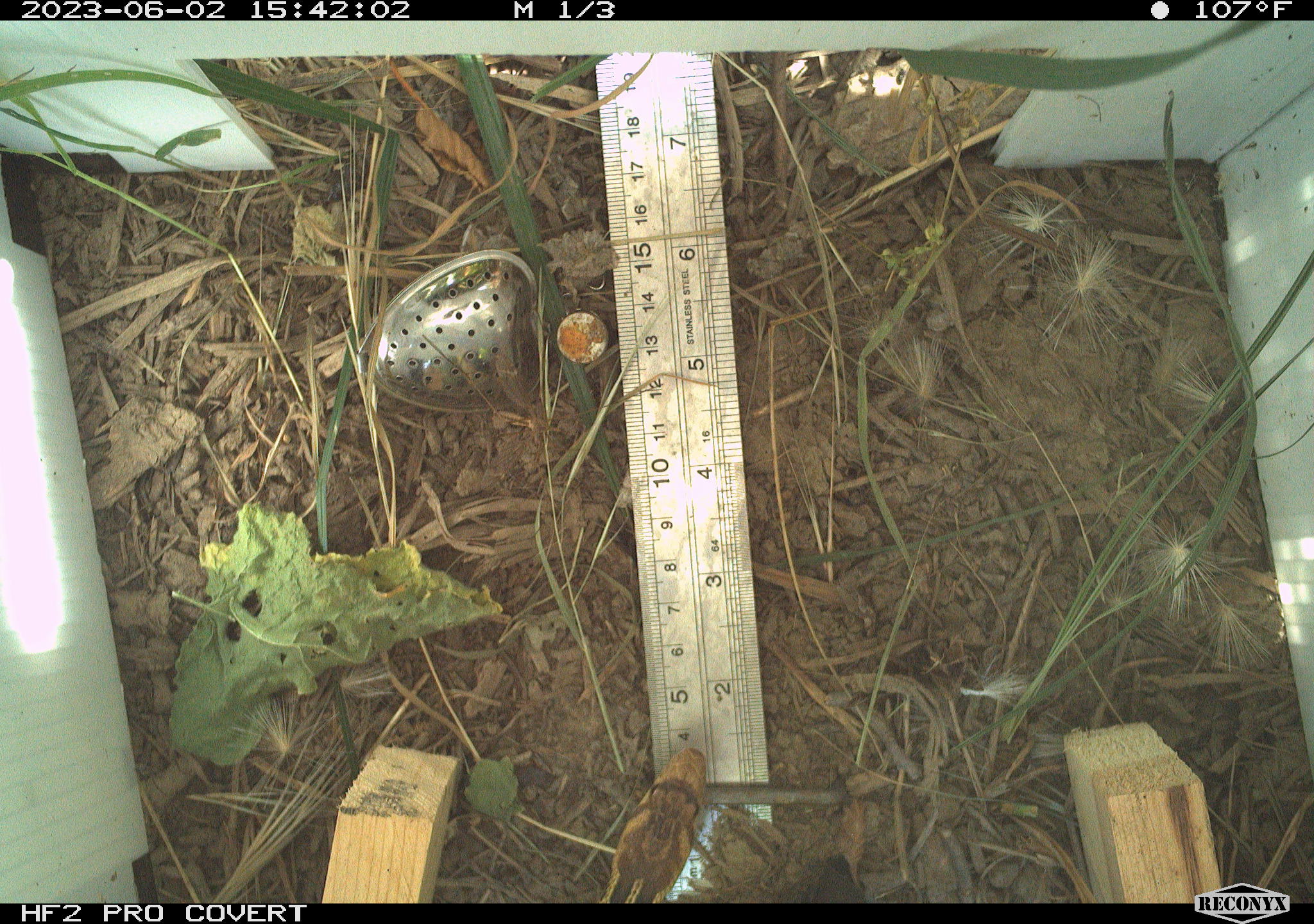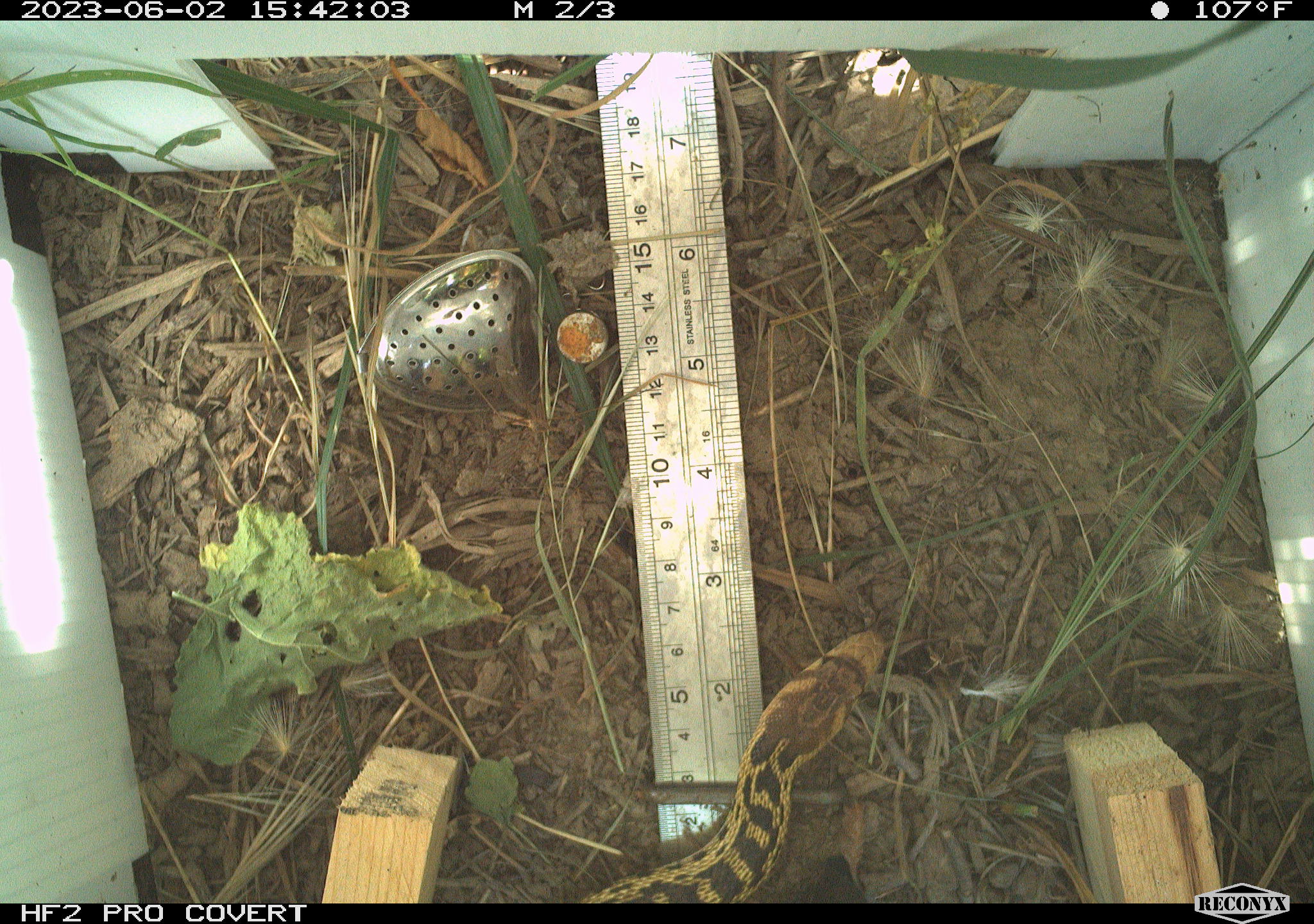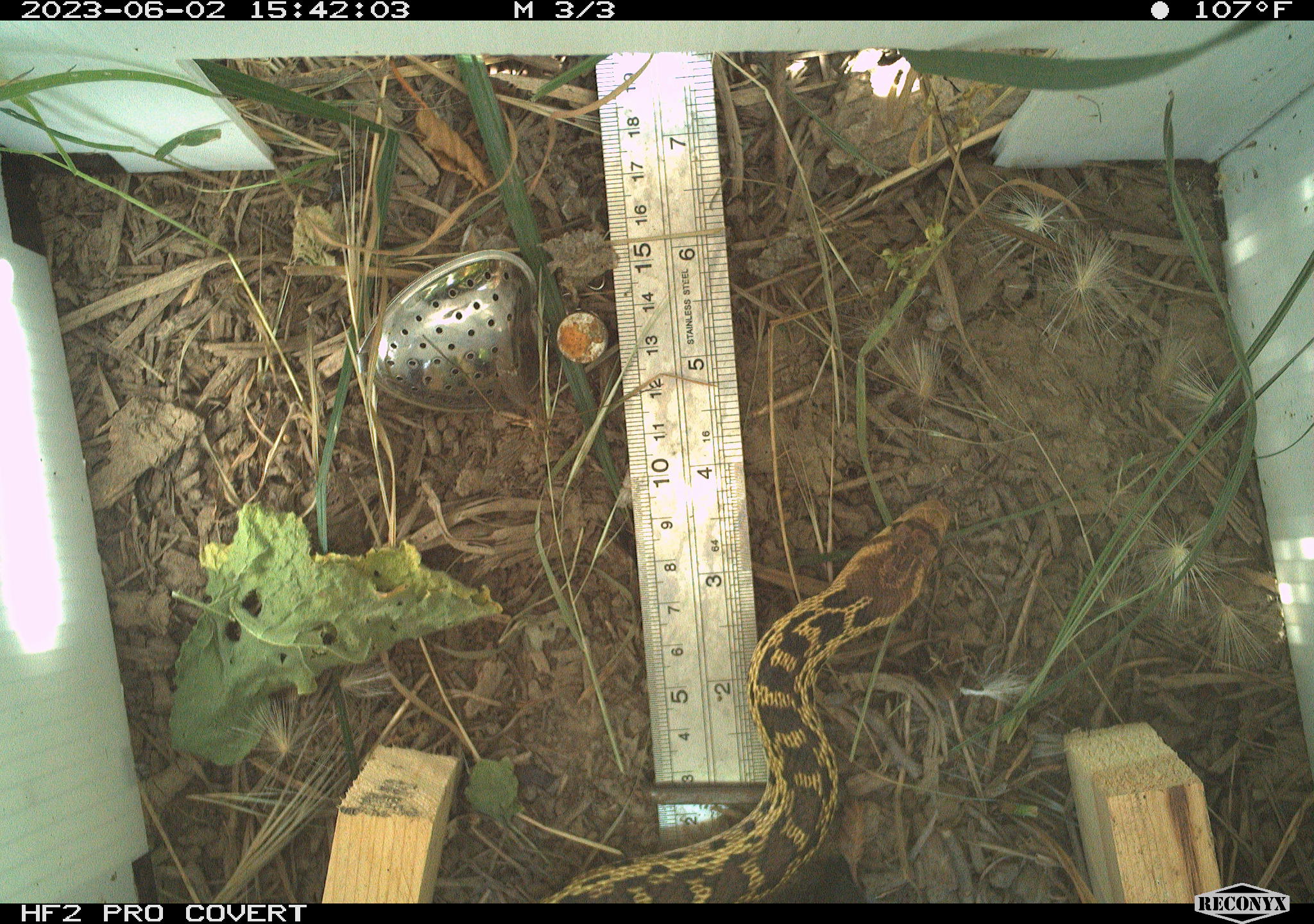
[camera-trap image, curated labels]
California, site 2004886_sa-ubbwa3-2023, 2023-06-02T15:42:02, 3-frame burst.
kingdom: Animalia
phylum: Chordata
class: Reptilia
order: Squamata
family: Colubridae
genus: Pituophis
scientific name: Pituophis catenifer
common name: gophersnake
Gophersnake (Pituophis catenifer).